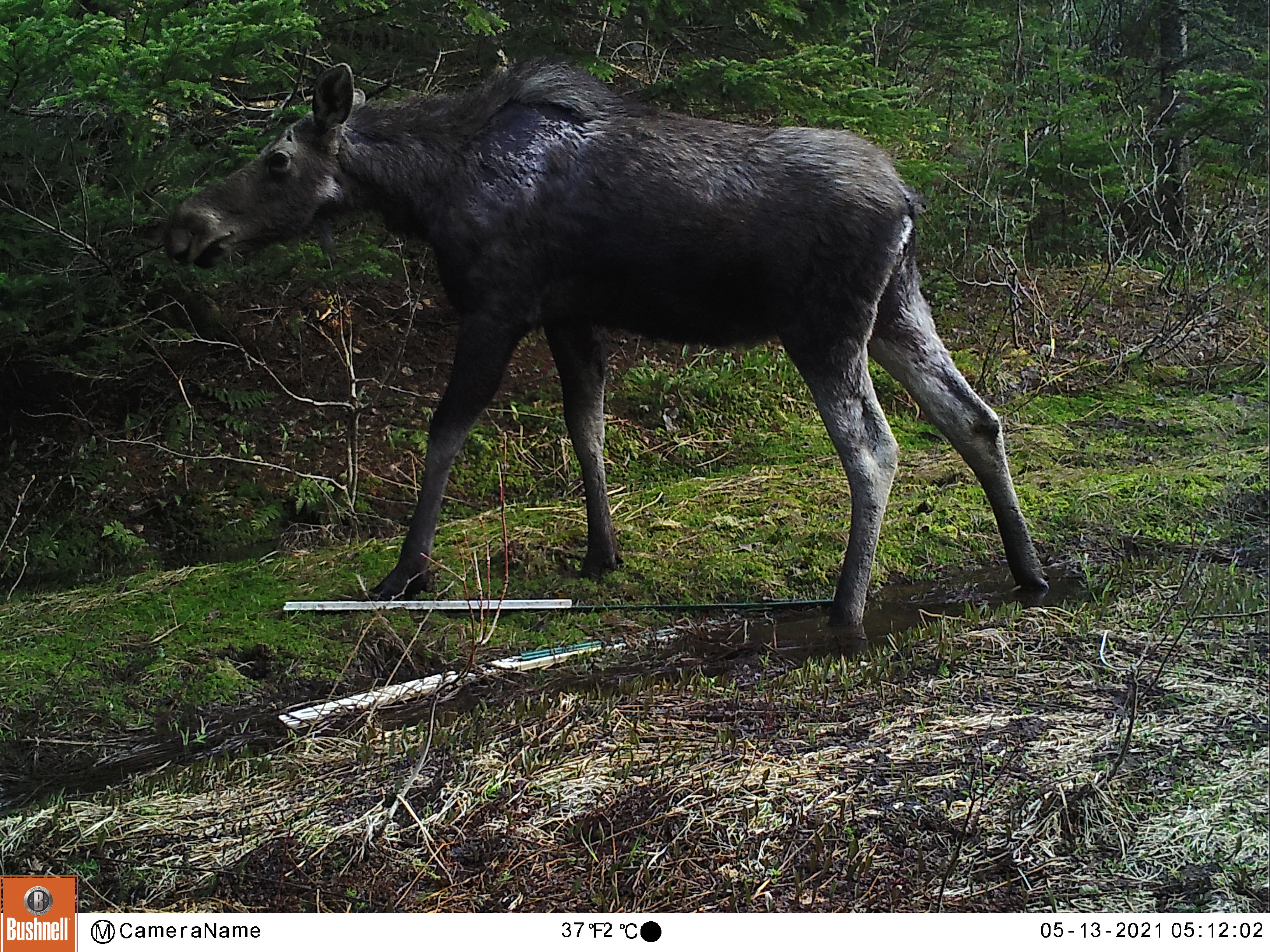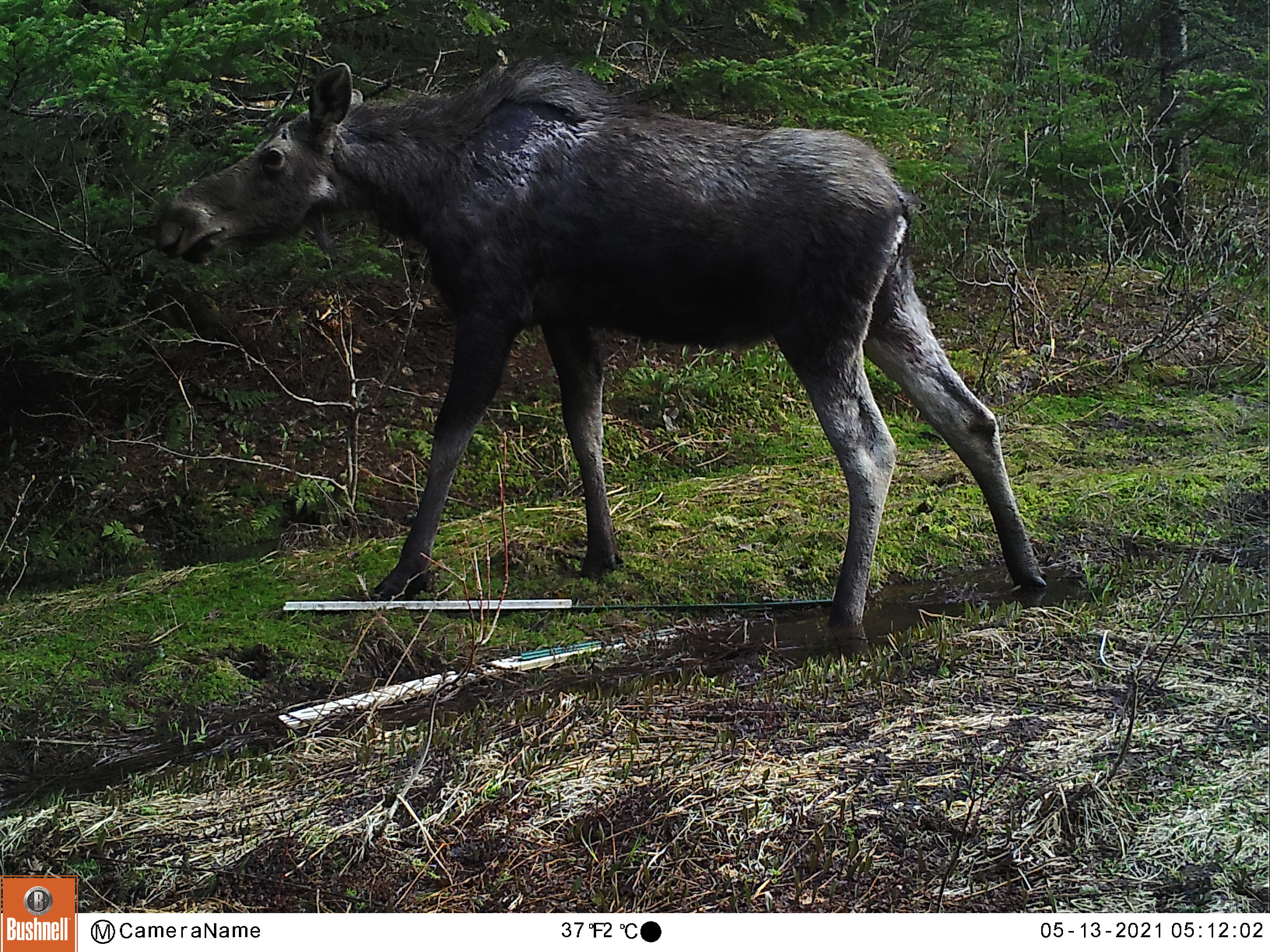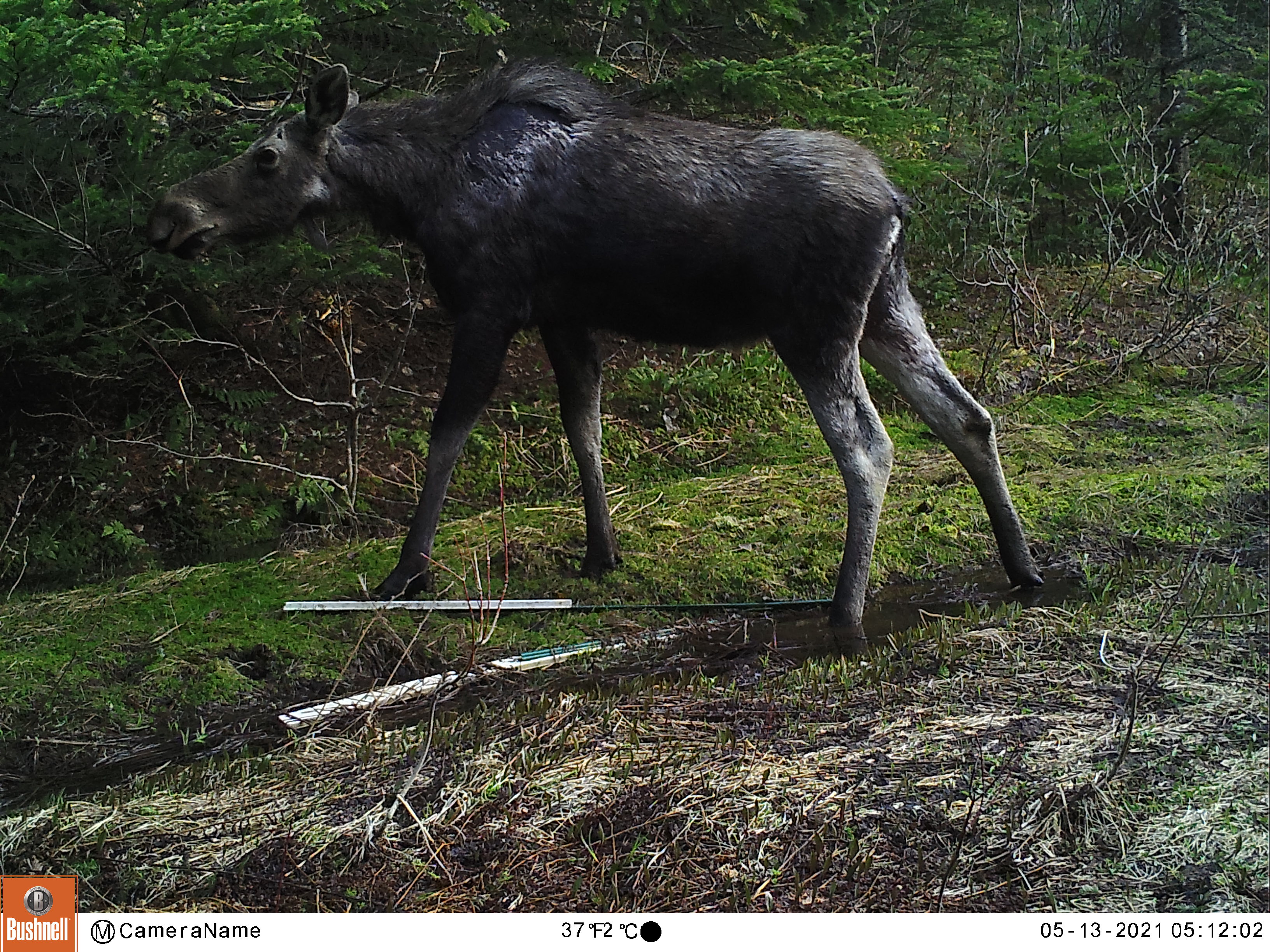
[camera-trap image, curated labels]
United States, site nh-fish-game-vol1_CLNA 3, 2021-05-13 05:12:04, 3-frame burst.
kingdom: Animalia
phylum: Chordata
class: Mammalia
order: Artiodactyla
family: Cervidae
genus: Alces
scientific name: Alces alces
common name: moose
Moose (Alces alces).